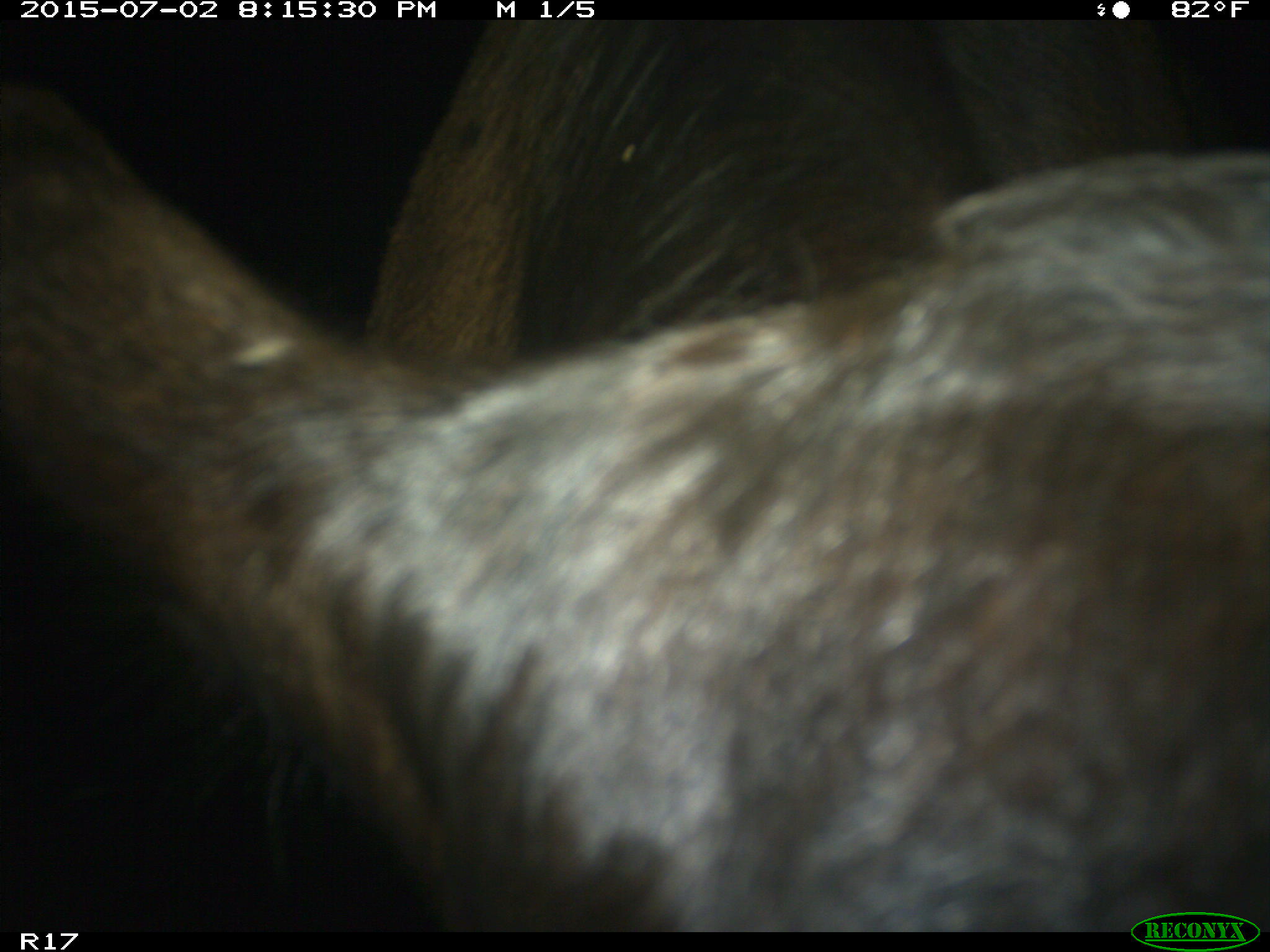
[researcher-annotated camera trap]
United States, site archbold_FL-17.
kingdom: Animalia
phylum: Chordata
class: Mammalia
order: Artiodactyla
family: Bovidae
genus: Bos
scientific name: Bos taurus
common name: domestic cow